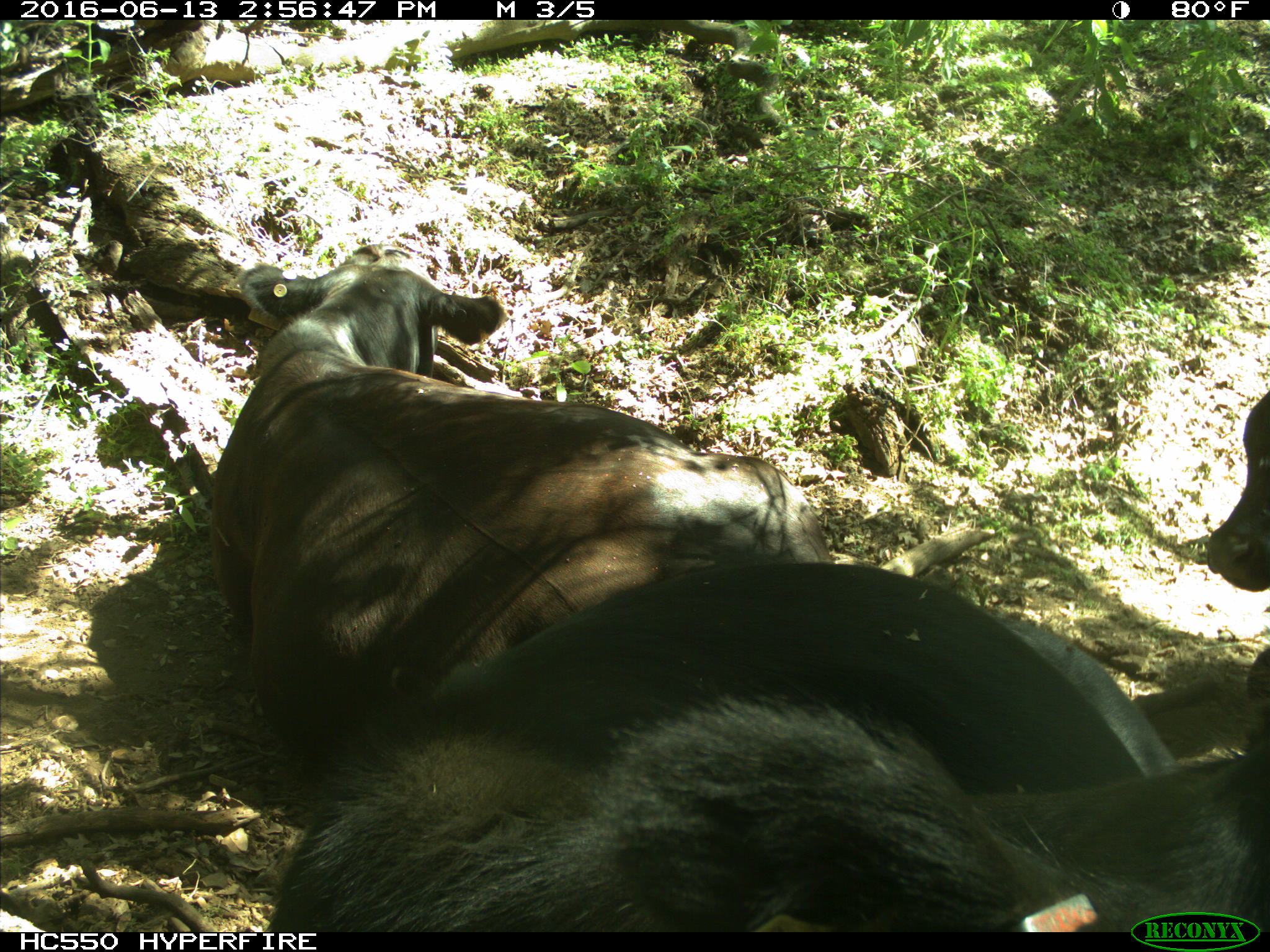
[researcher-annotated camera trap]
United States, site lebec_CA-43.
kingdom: Animalia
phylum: Chordata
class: Mammalia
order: Artiodactyla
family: Bovidae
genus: Bos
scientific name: Bos taurus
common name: domestic cow